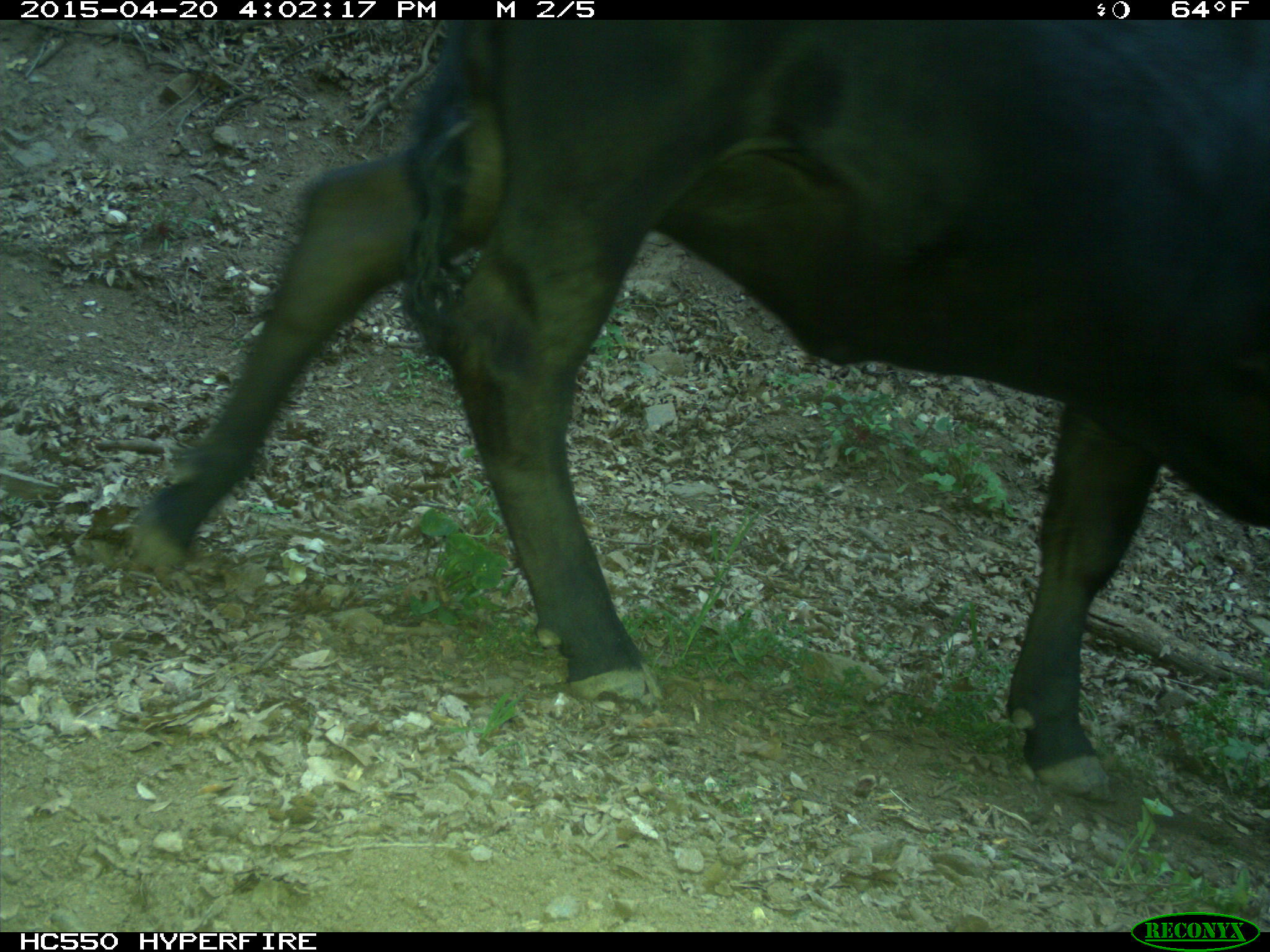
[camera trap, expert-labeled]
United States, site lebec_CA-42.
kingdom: Animalia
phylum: Chordata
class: Mammalia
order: Artiodactyla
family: Bovidae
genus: Bos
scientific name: Bos taurus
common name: domestic cow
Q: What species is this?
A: Bos taurus (domestic cow).